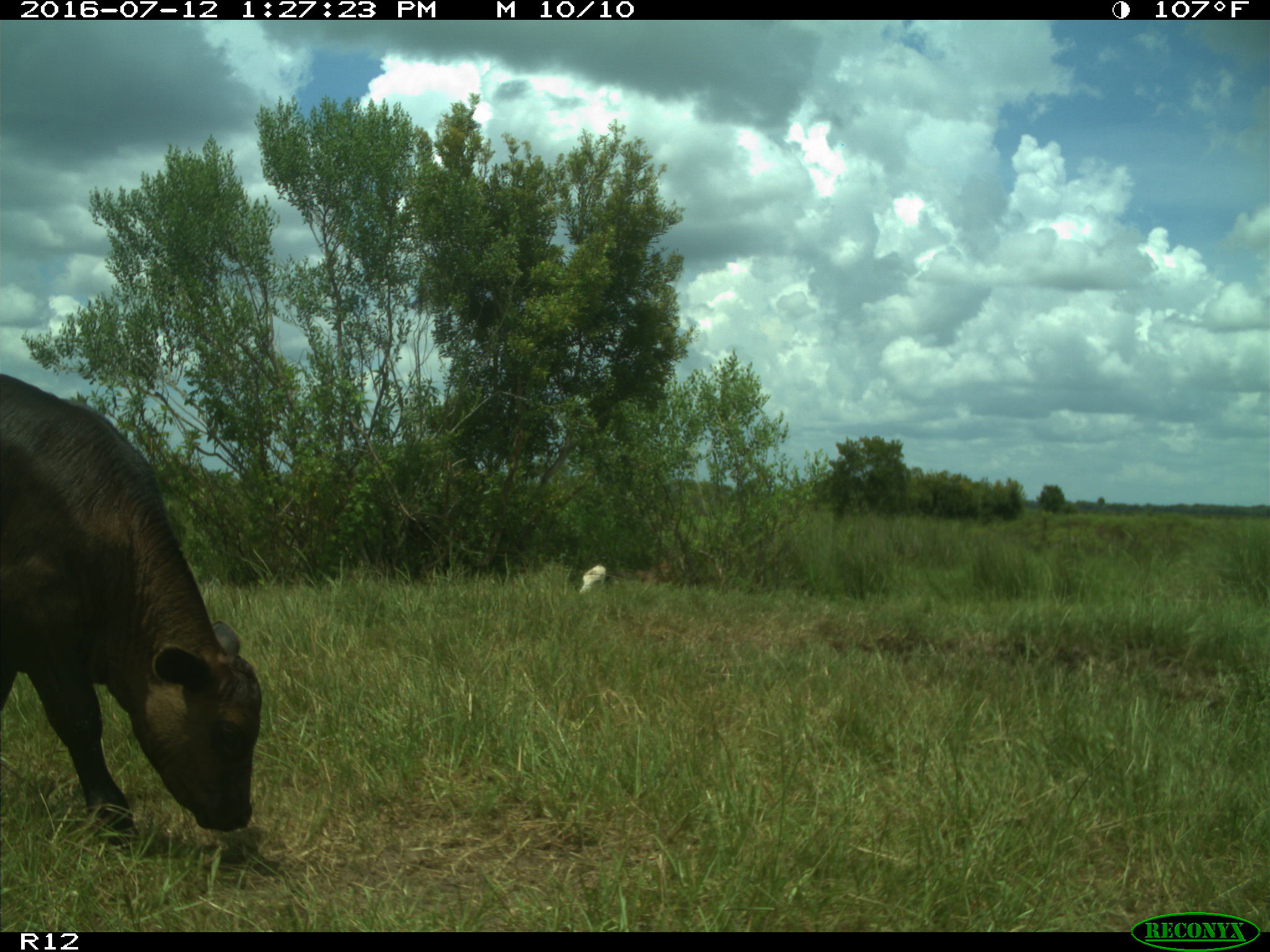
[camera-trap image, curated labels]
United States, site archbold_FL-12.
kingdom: Animalia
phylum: Chordata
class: Mammalia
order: Artiodactyla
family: Bovidae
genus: Bos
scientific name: Bos taurus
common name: domestic cow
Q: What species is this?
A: Bos taurus (domestic cow).